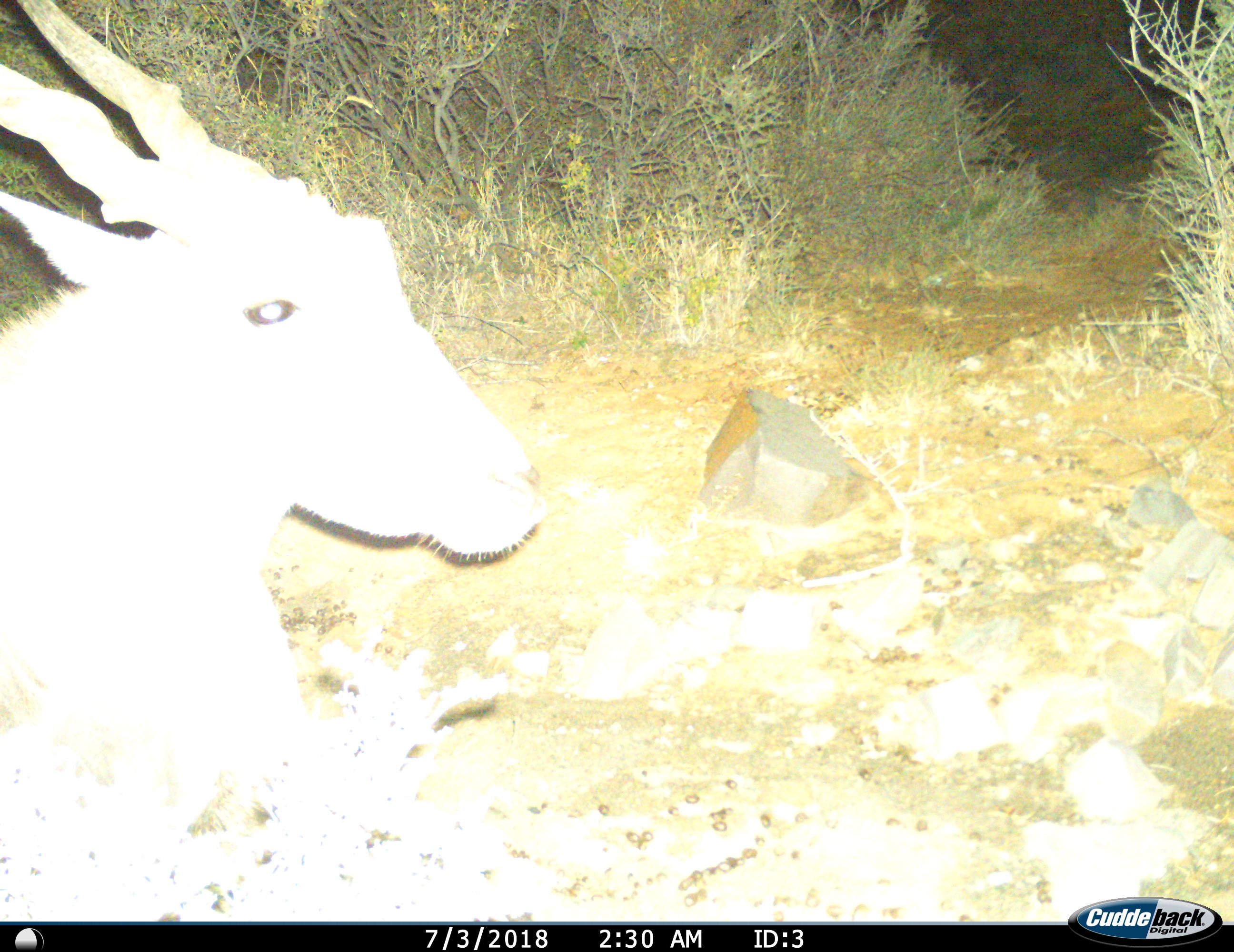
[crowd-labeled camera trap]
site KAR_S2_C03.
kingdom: Animalia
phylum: Chordata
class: Mammalia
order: Artiodactyla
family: Bovidae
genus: Tragelaphus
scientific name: Tragelaphus oryx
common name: eland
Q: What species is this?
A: Eland (Tragelaphus oryx).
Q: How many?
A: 1.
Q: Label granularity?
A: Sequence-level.